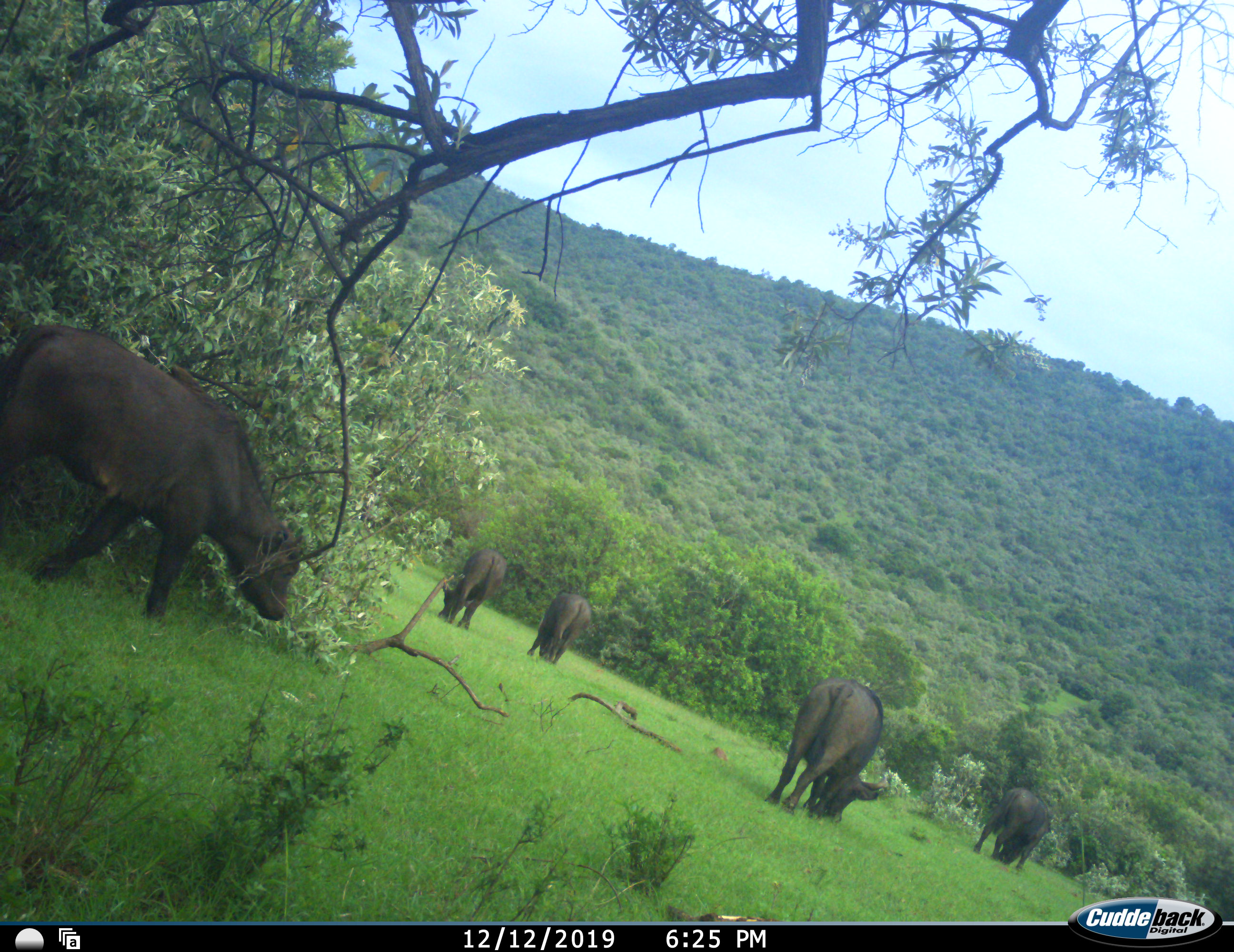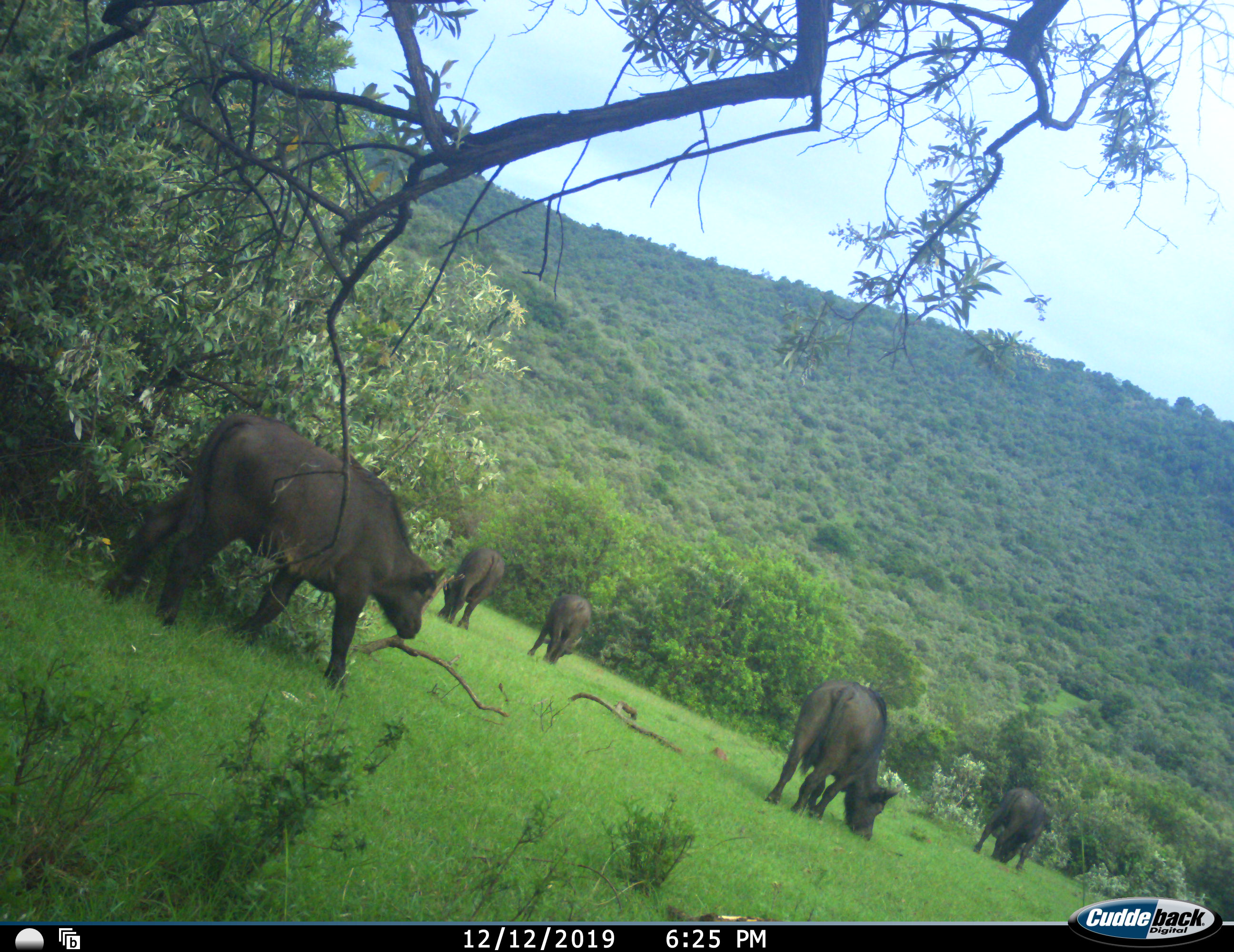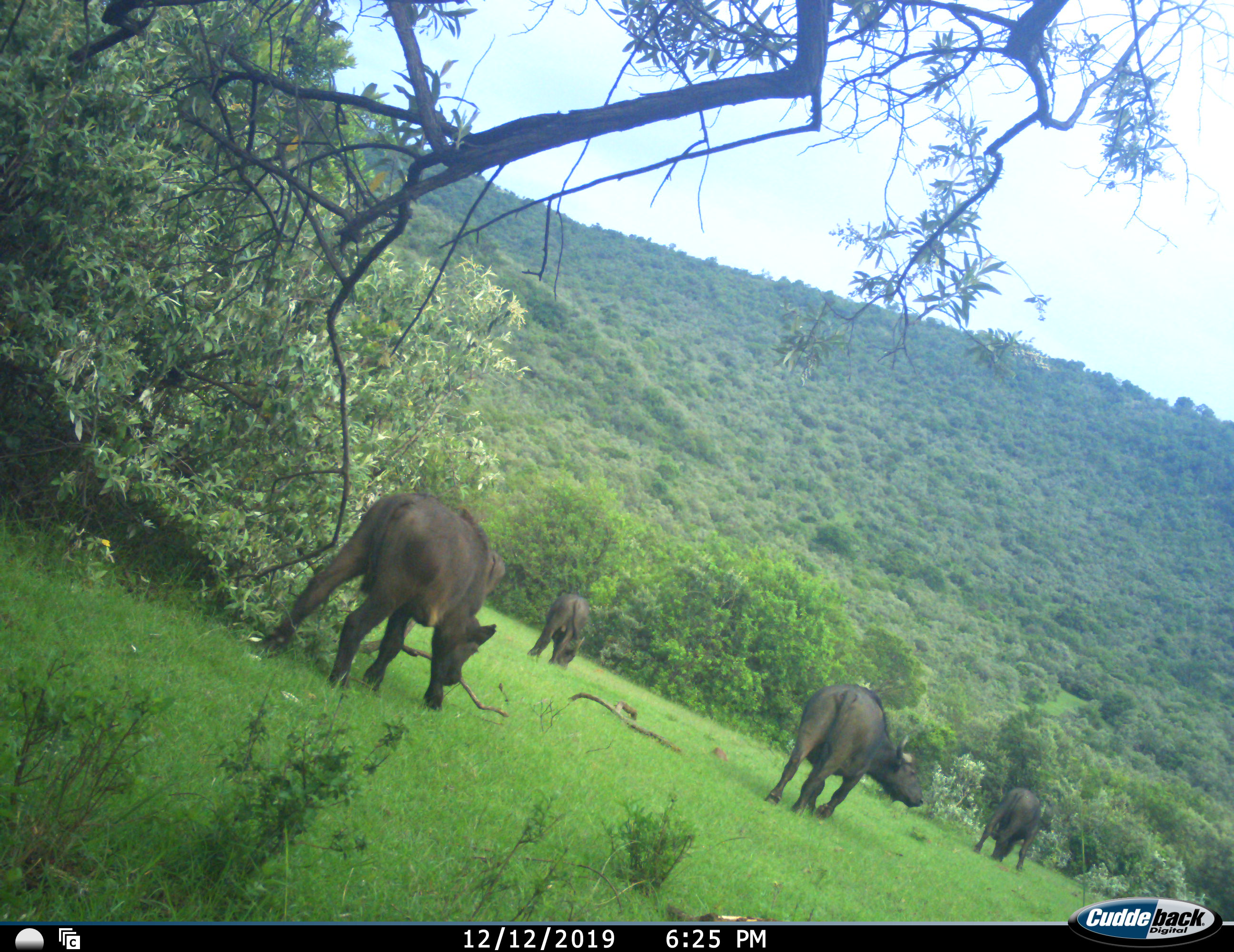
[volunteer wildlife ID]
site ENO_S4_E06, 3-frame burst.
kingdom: Animalia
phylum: Chordata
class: Mammalia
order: Artiodactyla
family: Bovidae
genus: Syncerus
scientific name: Syncerus caffer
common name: african buffalo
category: buffalo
Buffalo (african buffalo) (Syncerus caffer), count 5. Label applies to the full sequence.